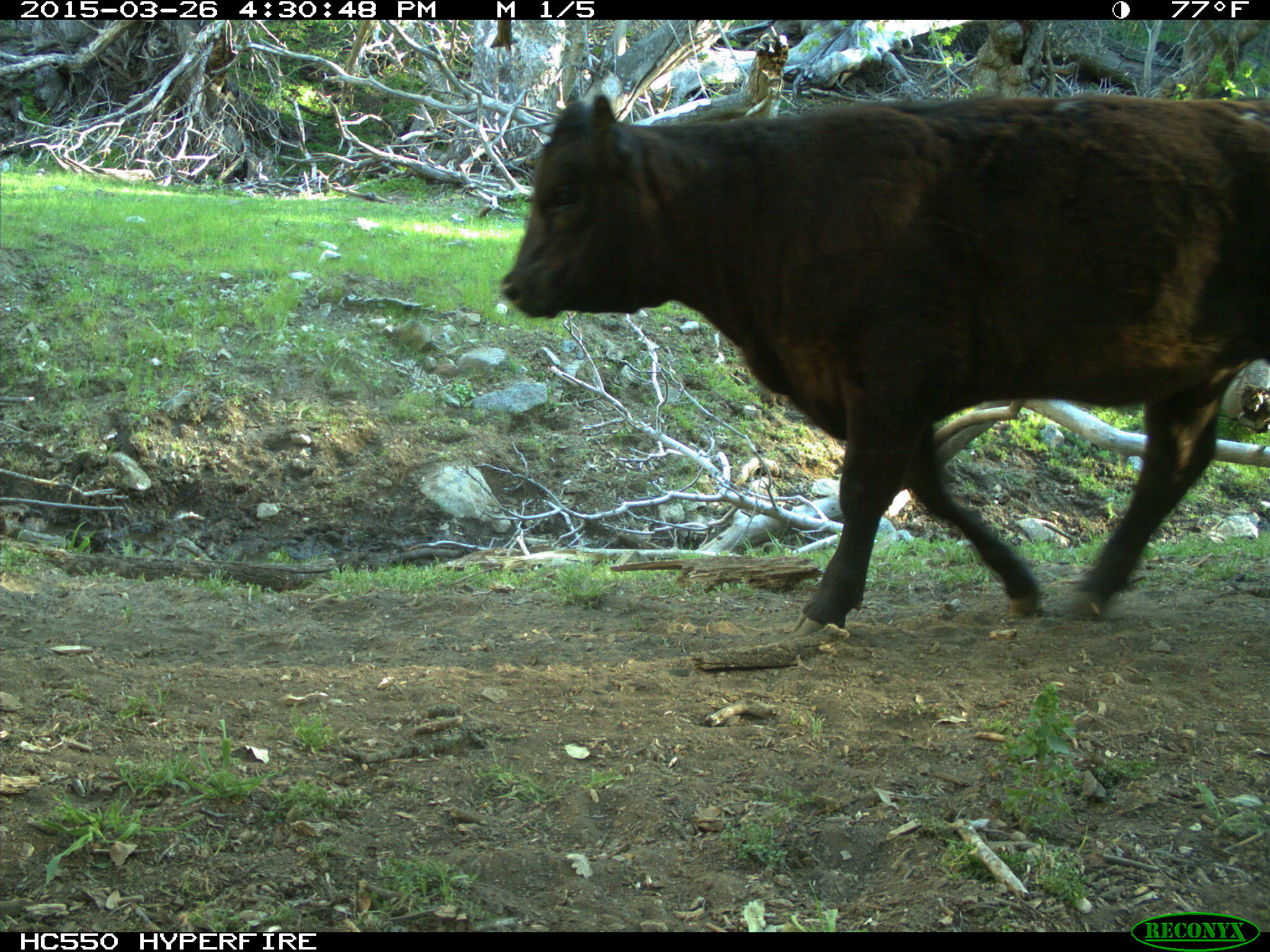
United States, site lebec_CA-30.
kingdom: Animalia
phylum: Chordata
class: Mammalia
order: Artiodactyla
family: Bovidae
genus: Bos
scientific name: Bos taurus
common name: domestic cow